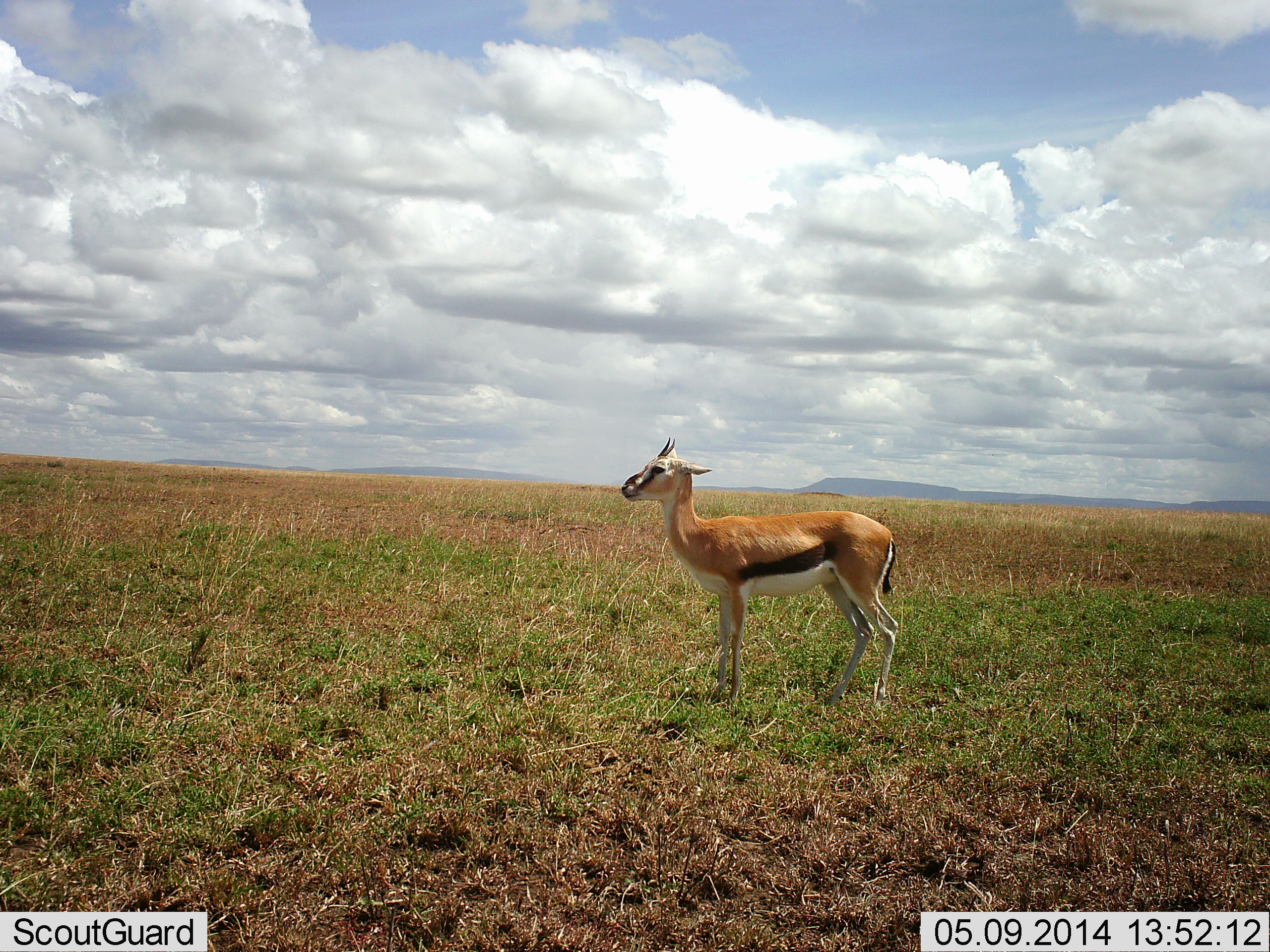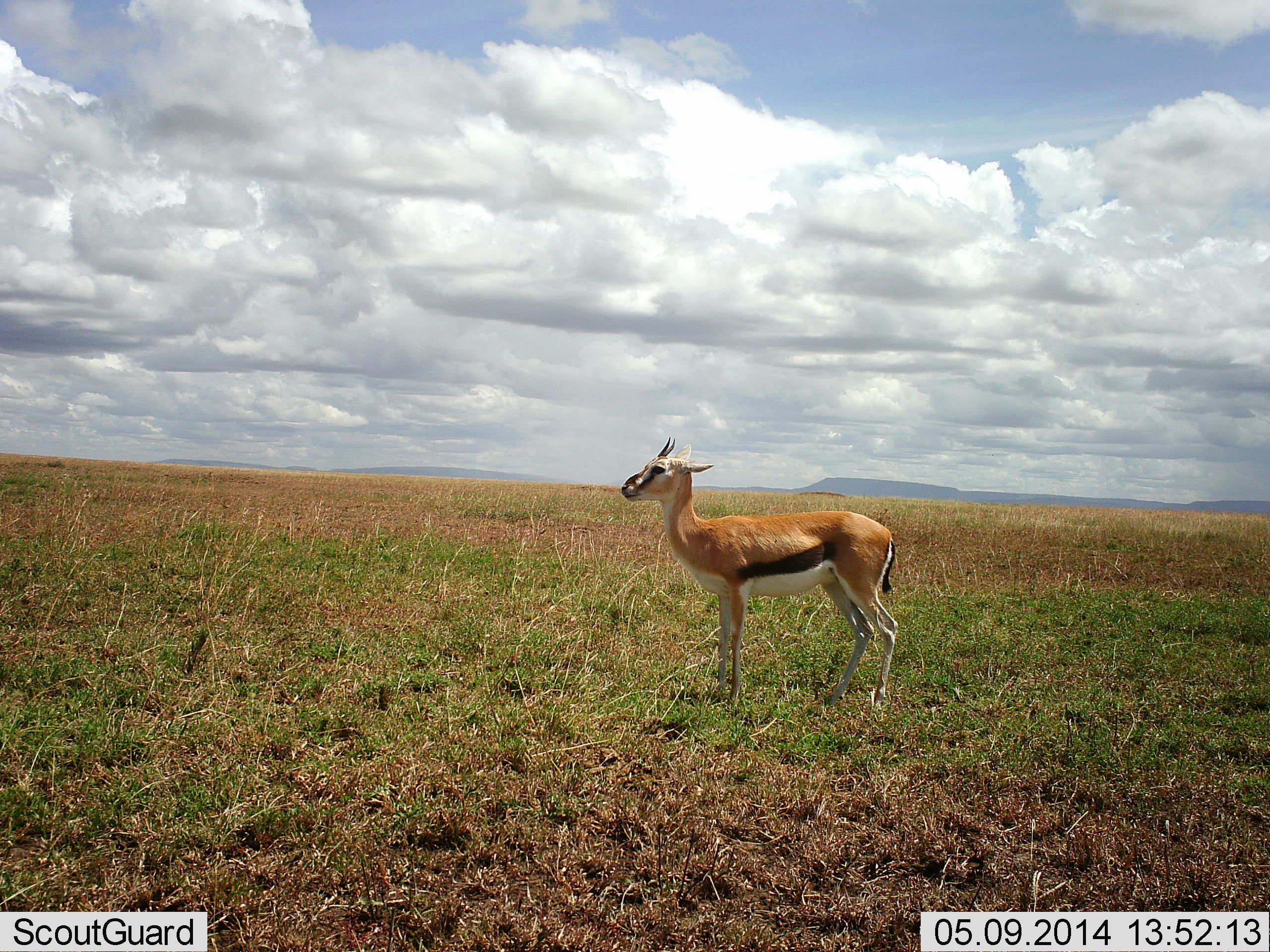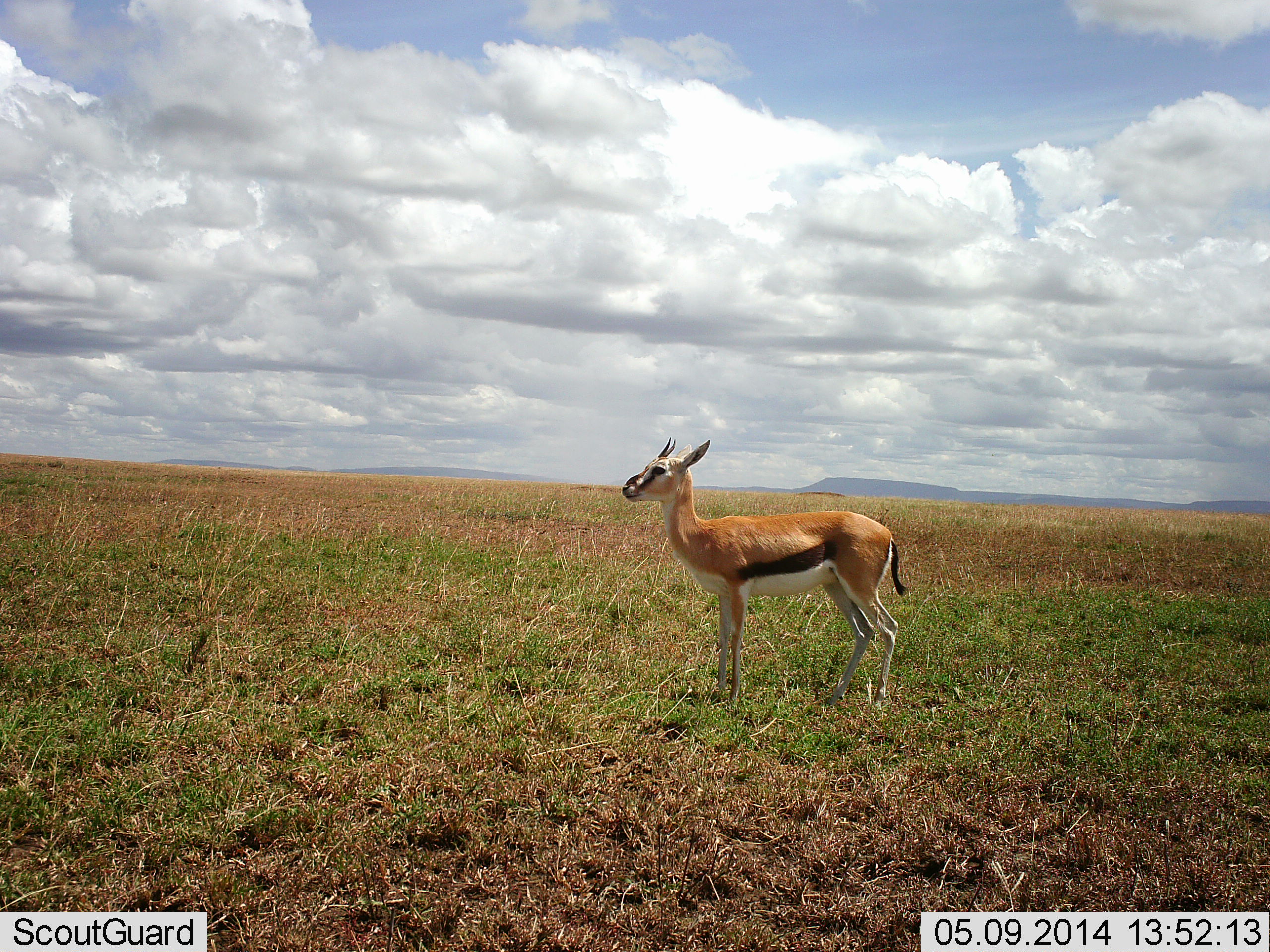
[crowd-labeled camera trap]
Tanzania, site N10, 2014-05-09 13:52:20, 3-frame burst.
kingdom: Animalia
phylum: Chordata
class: Mammalia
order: Artiodactyla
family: Bovidae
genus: Eudorcas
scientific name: Eudorcas thomsonii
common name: thomson's gazelle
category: gazellethomsons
Gazellethomsons (thomson's gazelle) (Eudorcas thomsonii), count 1. Behavior (volunteer vote fractions): standing 100%, resting 0%, moving 0%, interacting 0%. Young present (vote fraction): 0%. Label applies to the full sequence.